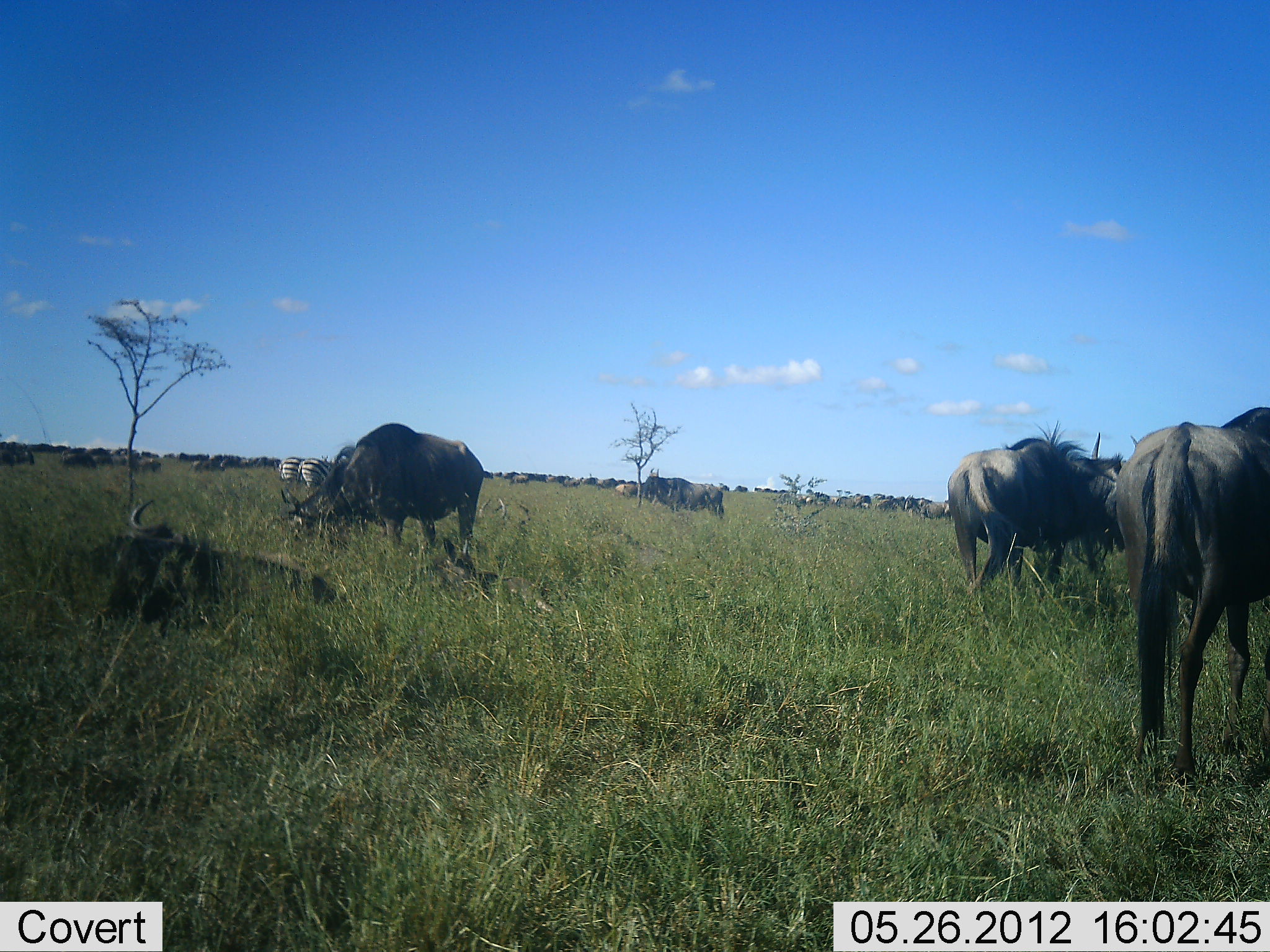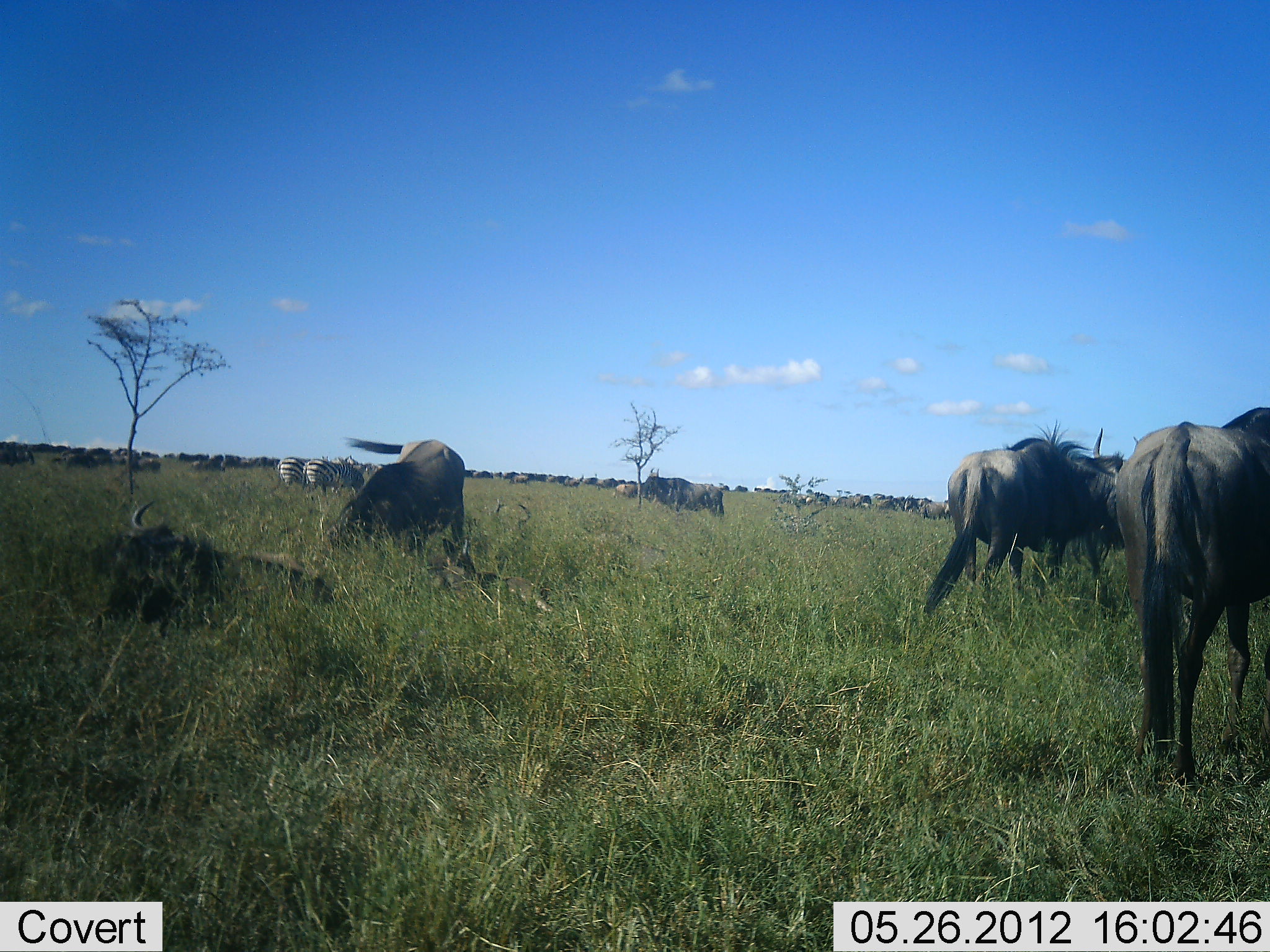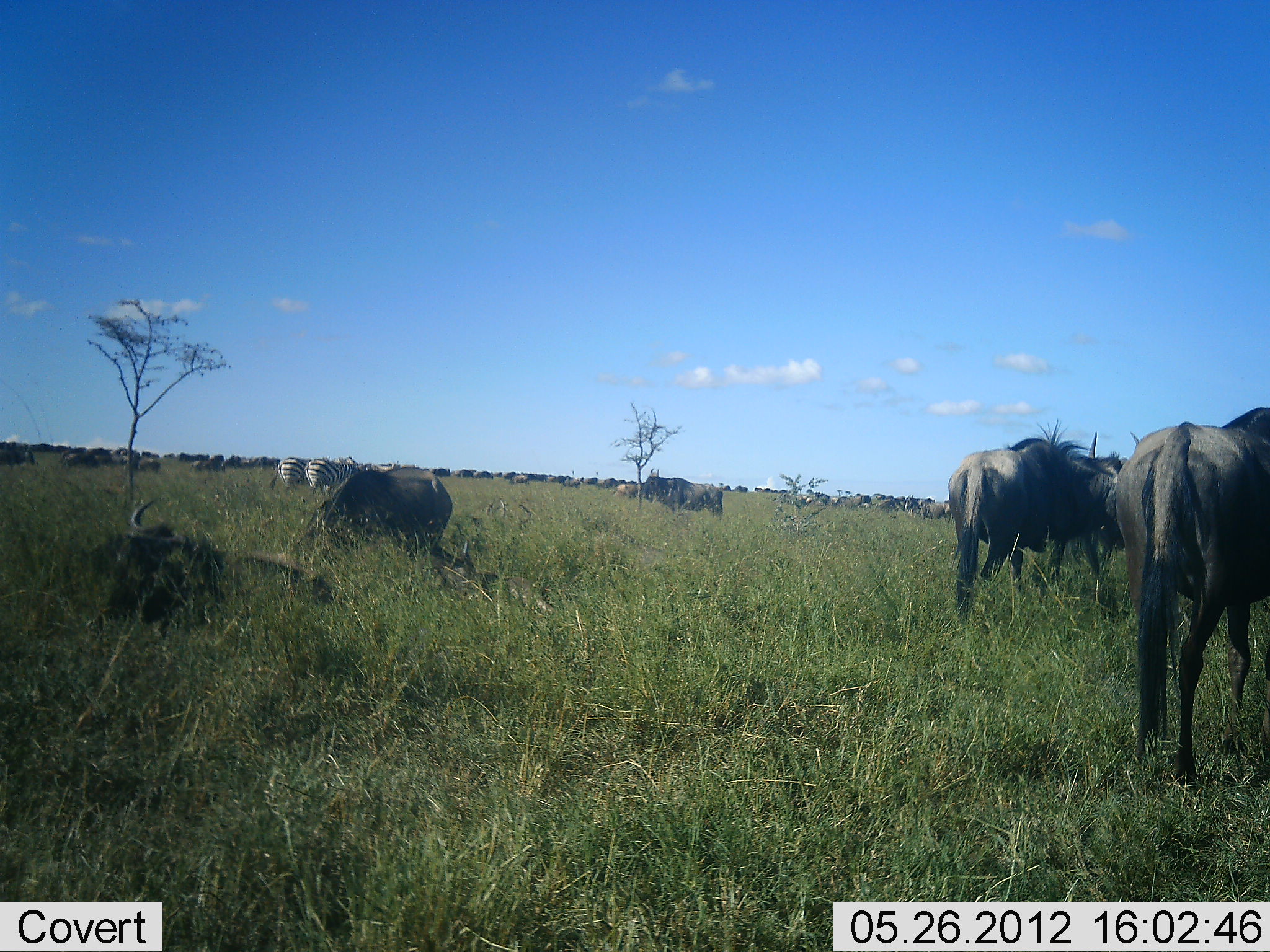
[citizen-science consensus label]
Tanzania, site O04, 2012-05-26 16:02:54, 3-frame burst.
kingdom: Animalia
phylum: Chordata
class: Mammalia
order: Artiodactyla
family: Bovidae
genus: Connochaetes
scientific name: Connochaetes taurinus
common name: blue wildebeest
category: wildebeest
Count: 11-50.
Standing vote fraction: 58%.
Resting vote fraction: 58%.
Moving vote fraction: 8%.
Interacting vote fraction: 8%.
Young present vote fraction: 0%.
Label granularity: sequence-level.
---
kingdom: Animalia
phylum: Chordata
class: Mammalia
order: Perissodactyla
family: Equidae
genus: Equus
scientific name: Equus quagga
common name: plains zebra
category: zebra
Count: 2.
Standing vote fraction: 60%.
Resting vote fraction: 0%.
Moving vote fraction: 0%.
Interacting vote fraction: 0%.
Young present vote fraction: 0%.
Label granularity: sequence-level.